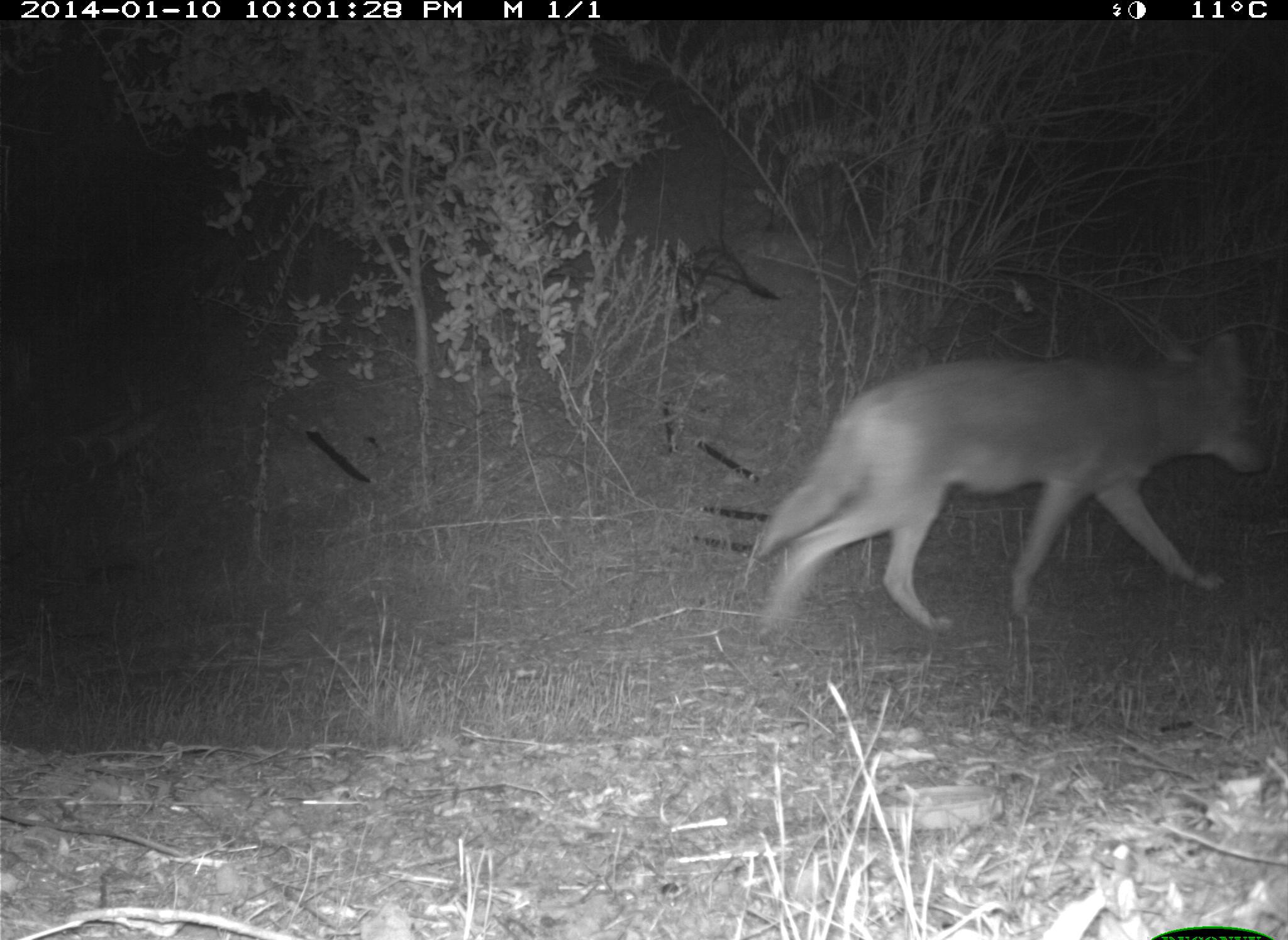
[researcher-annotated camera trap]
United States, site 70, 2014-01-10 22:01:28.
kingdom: Animalia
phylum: Chordata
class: Mammalia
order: Carnivora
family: Canidae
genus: Canis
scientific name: Canis latrans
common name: coyote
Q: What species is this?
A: Coyote (Canis latrans).